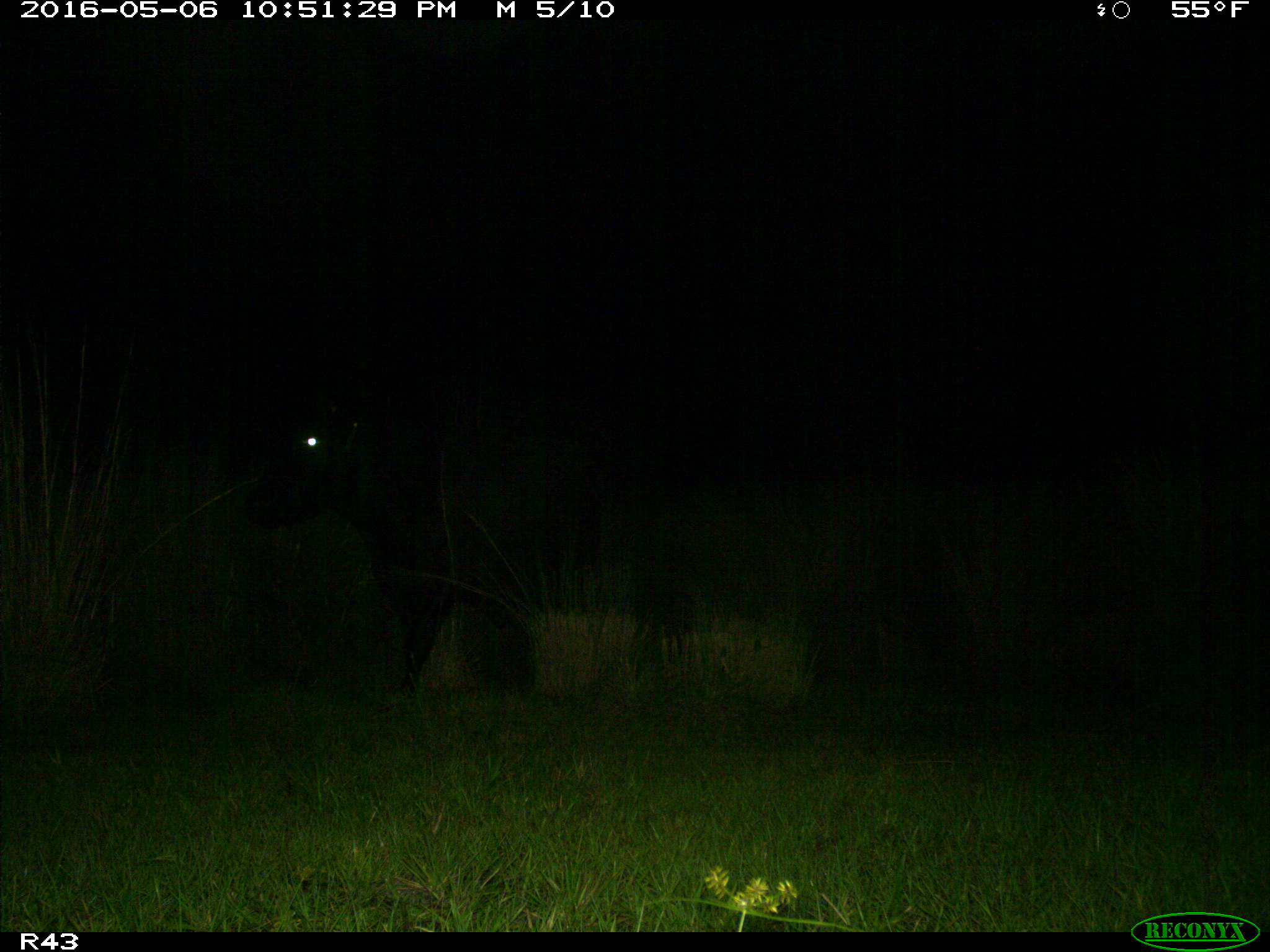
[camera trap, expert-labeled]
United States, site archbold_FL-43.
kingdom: Animalia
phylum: Chordata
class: Mammalia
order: Artiodactyla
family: Bovidae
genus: Bos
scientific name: Bos taurus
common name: domestic cow